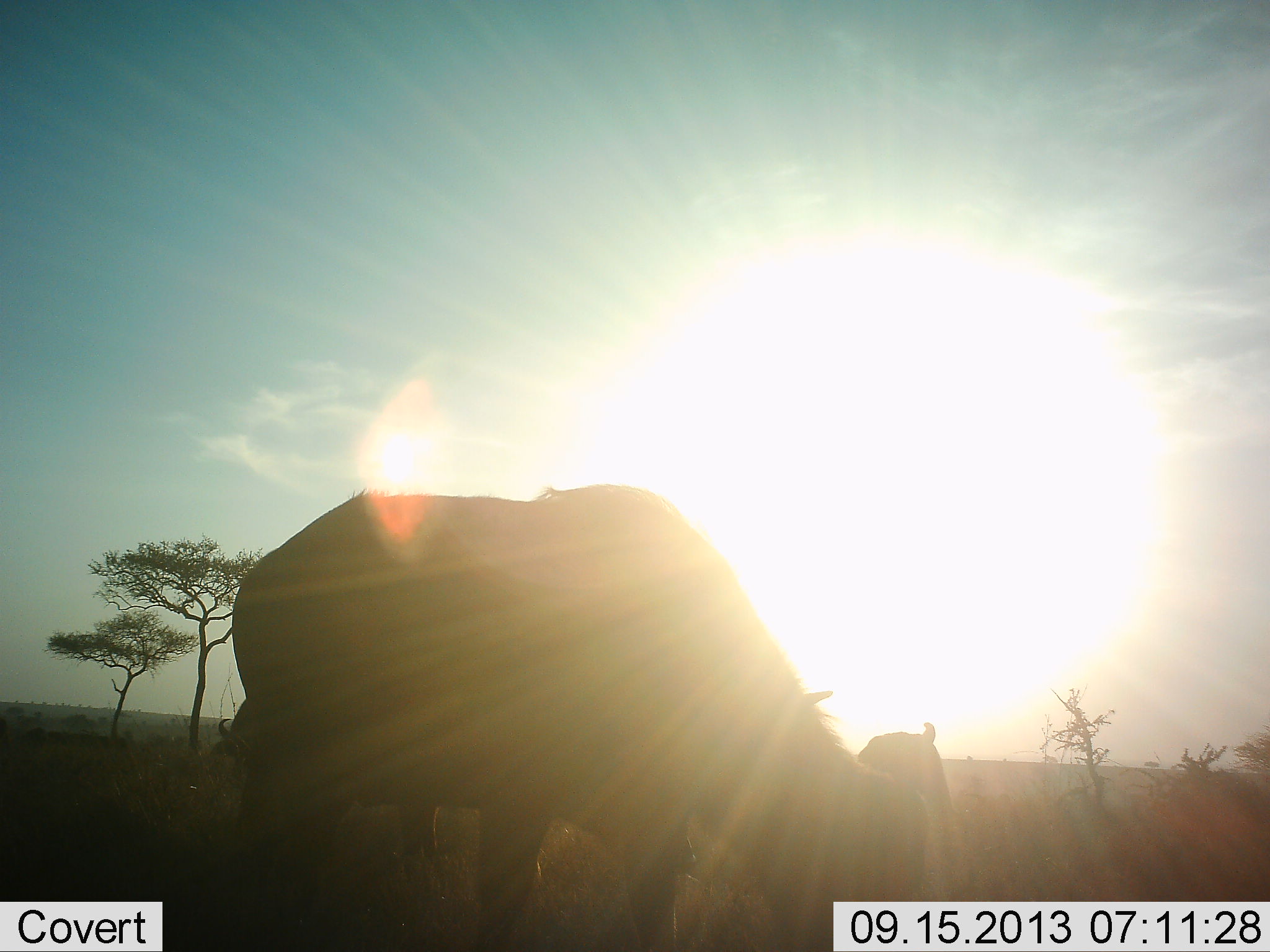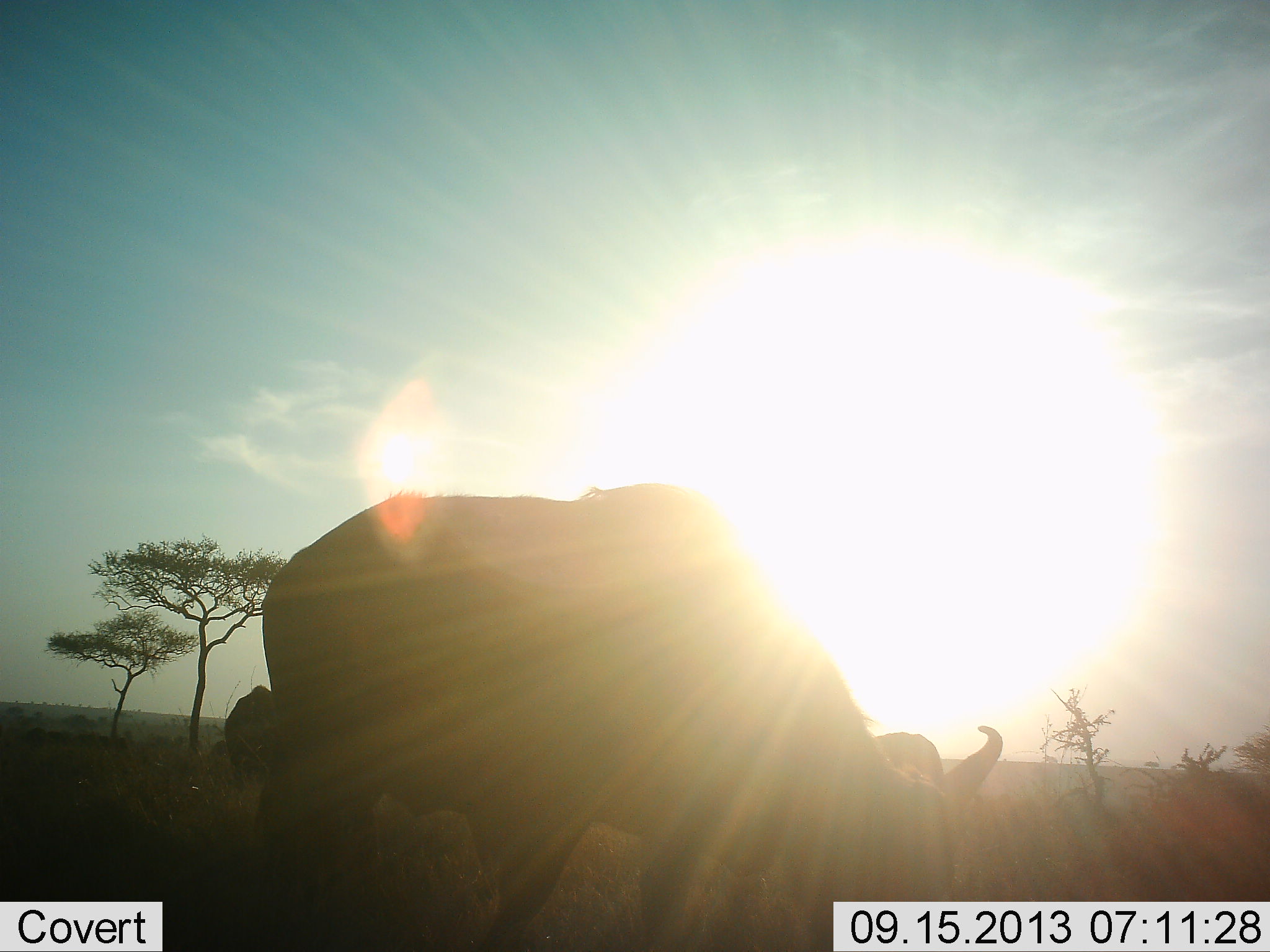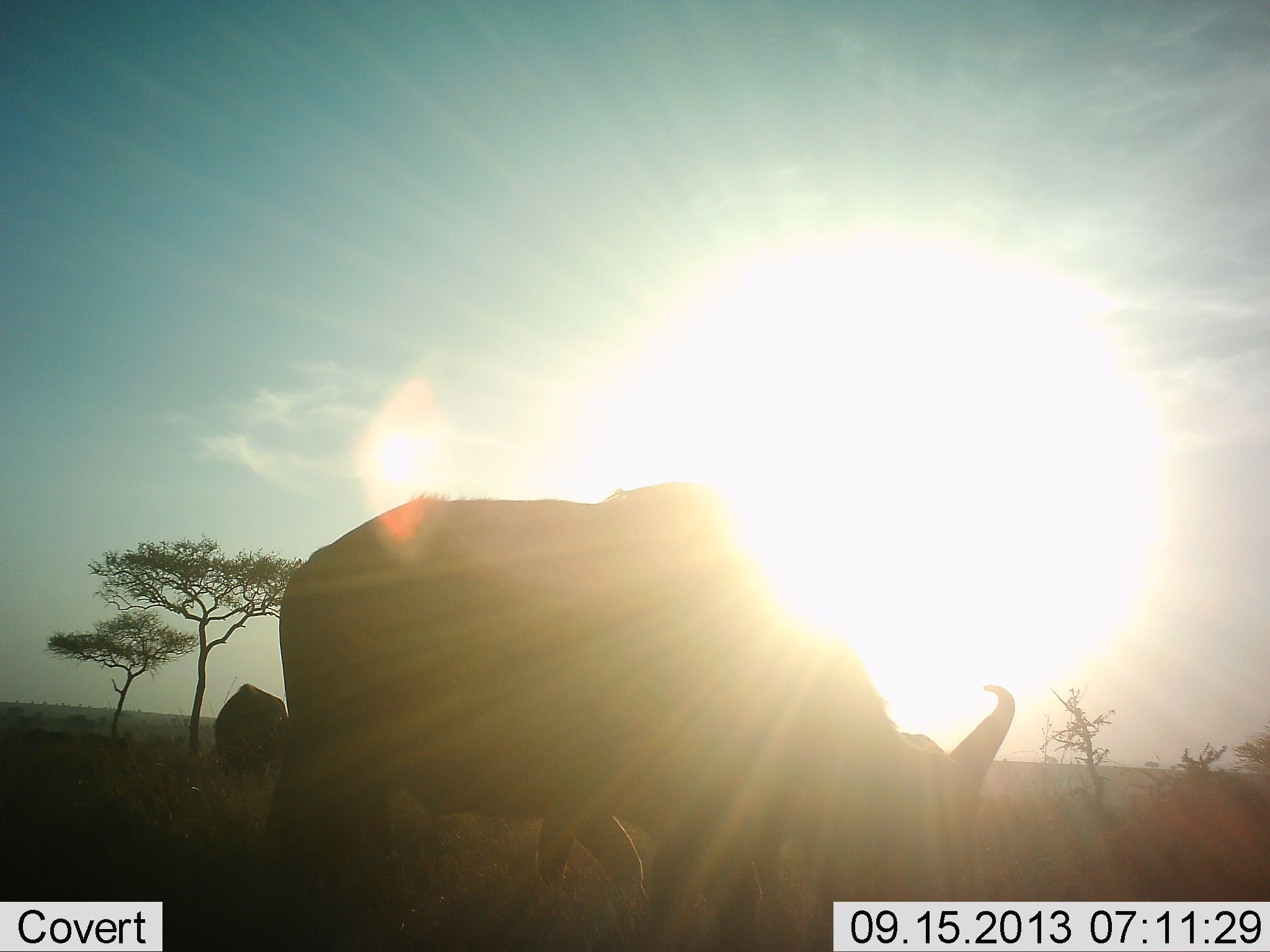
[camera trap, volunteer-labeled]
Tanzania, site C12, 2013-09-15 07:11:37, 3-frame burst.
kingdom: Animalia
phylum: Chordata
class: Mammalia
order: Artiodactyla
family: Bovidae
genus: Syncerus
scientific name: Syncerus caffer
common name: cape buffalo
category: buffalo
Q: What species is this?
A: Buffalo (cape buffalo) (Syncerus caffer).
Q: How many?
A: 3.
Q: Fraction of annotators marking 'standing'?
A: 60%.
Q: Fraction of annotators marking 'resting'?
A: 0%.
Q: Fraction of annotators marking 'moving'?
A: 50%.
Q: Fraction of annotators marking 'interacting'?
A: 0%.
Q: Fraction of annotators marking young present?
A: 0%.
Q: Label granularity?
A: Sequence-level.